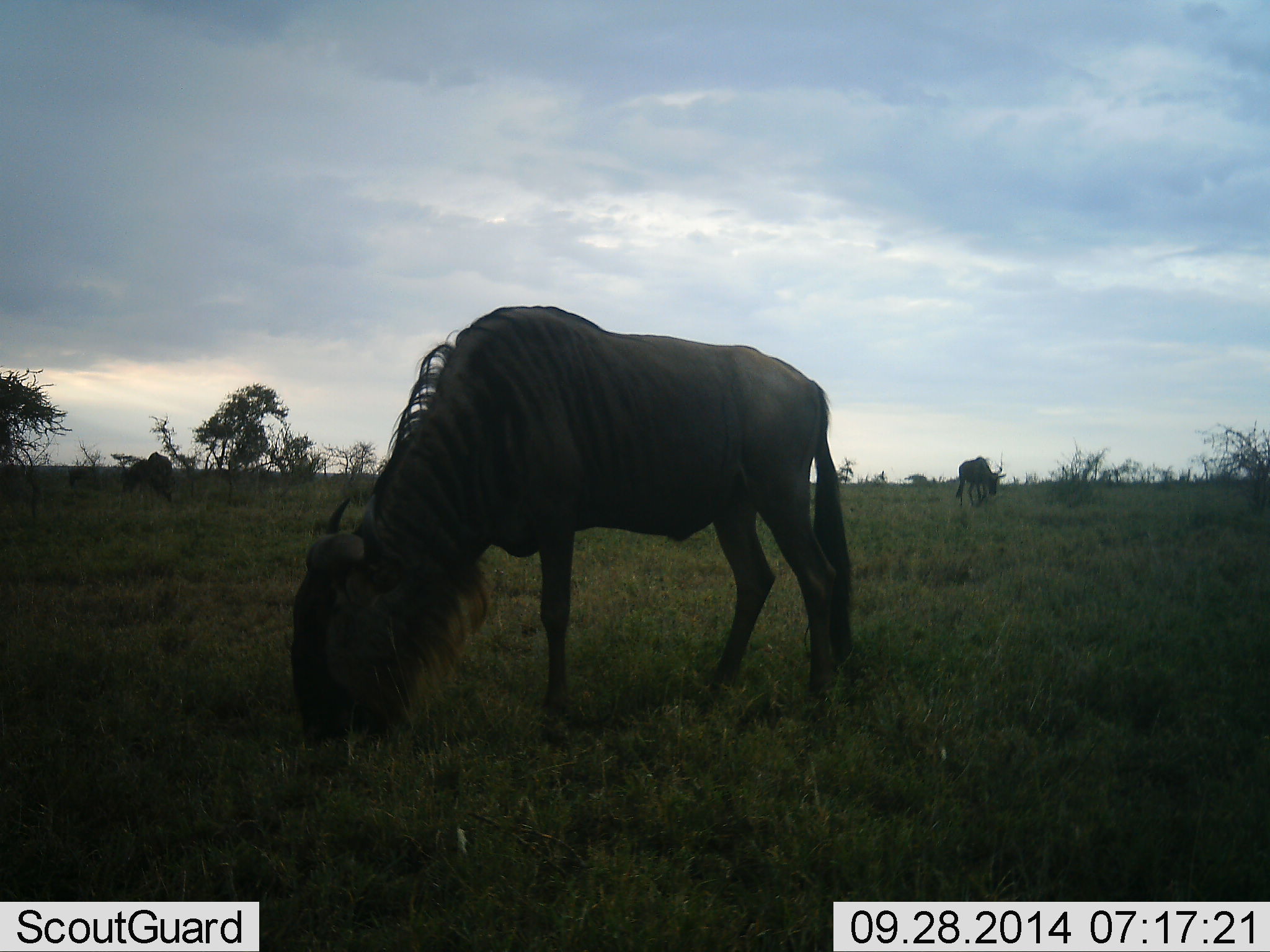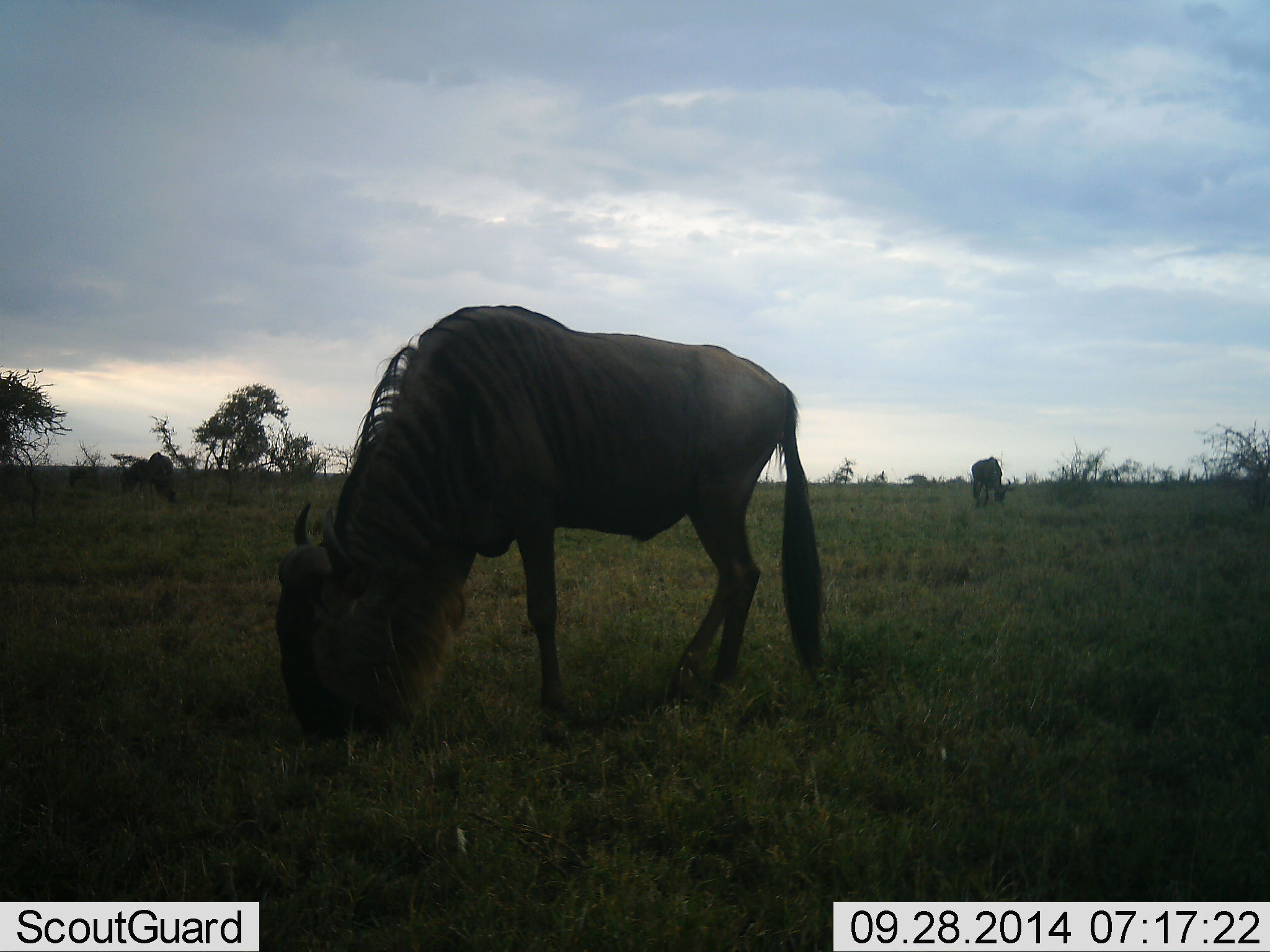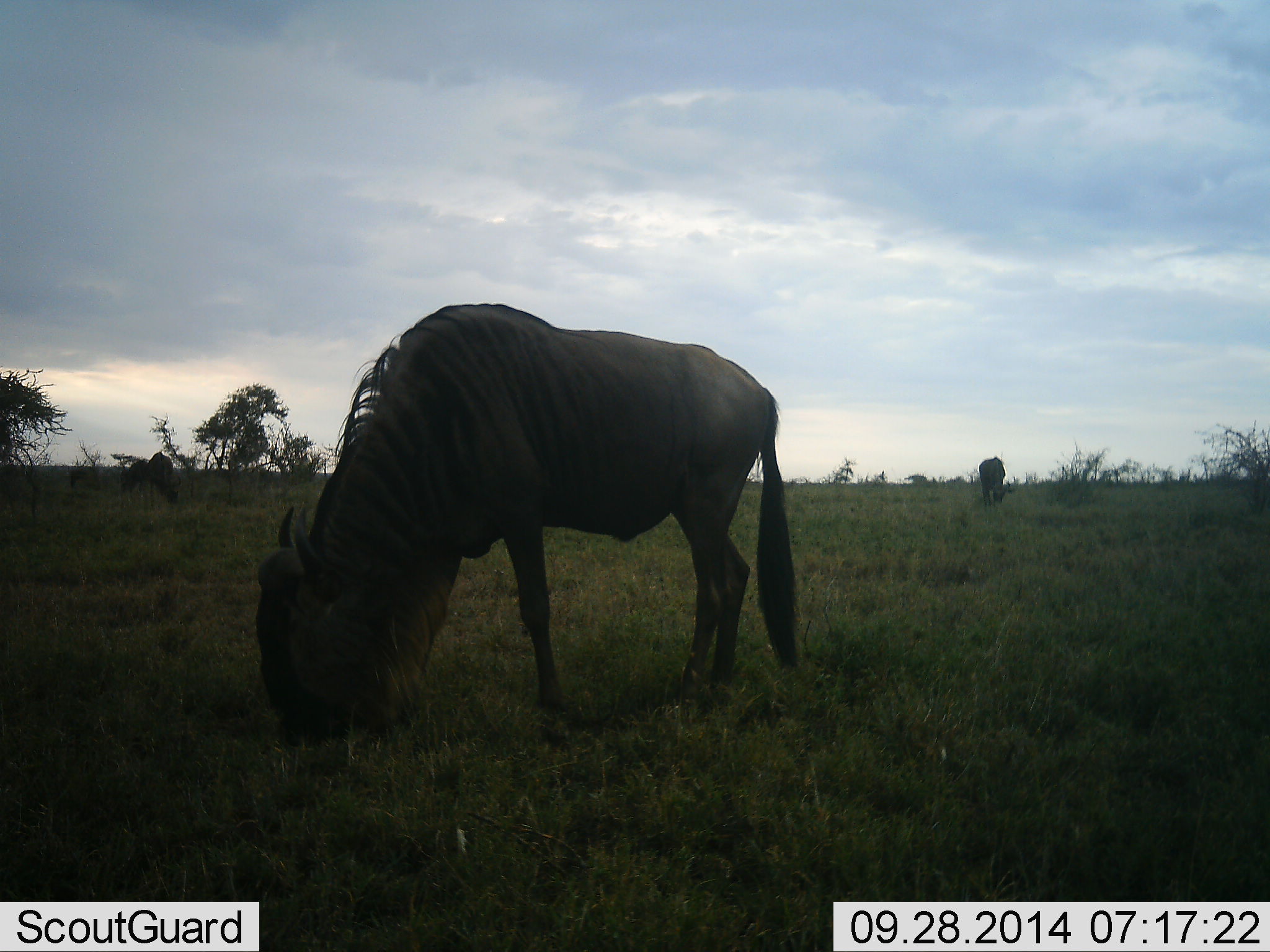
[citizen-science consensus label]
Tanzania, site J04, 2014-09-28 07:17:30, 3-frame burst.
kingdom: Animalia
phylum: Chordata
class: Mammalia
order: Artiodactyla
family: Bovidae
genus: Connochaetes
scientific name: Connochaetes taurinus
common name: blue wildebeest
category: wildebeest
Wildebeest (blue wildebeest) (Connochaetes taurinus), count 3. Behavior (volunteer vote fractions): standing 40%, resting 10%, moving 30%, interacting 0%. Young present (vote fraction): 0%. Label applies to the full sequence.